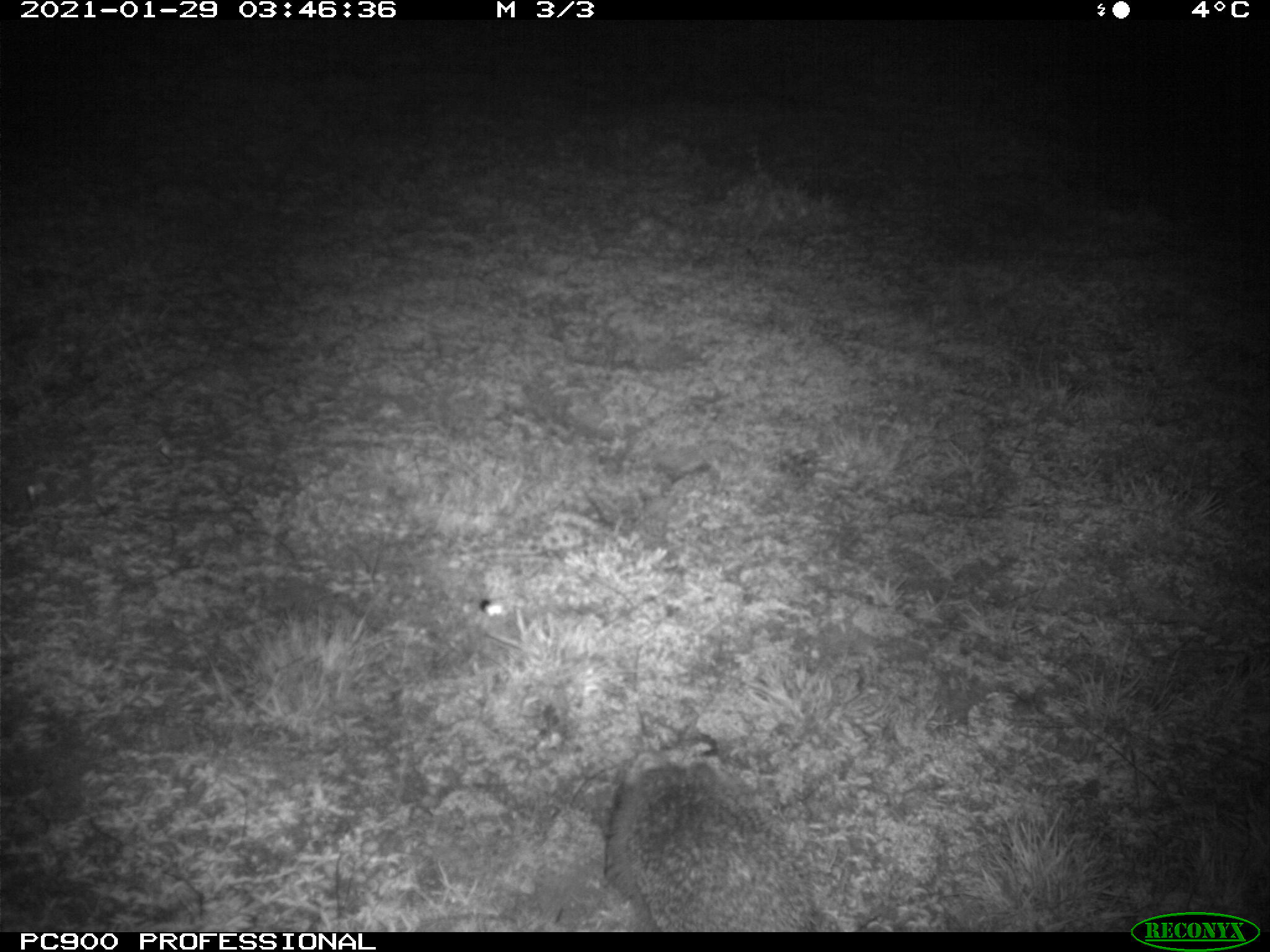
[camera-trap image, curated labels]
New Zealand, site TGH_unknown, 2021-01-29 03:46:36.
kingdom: Animalia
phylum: Chordata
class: Mammalia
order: Eulipotyphla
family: Erinaceidae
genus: Erinaceus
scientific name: Erinaceus europaeus europaeus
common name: european hedgehog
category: hedgehog